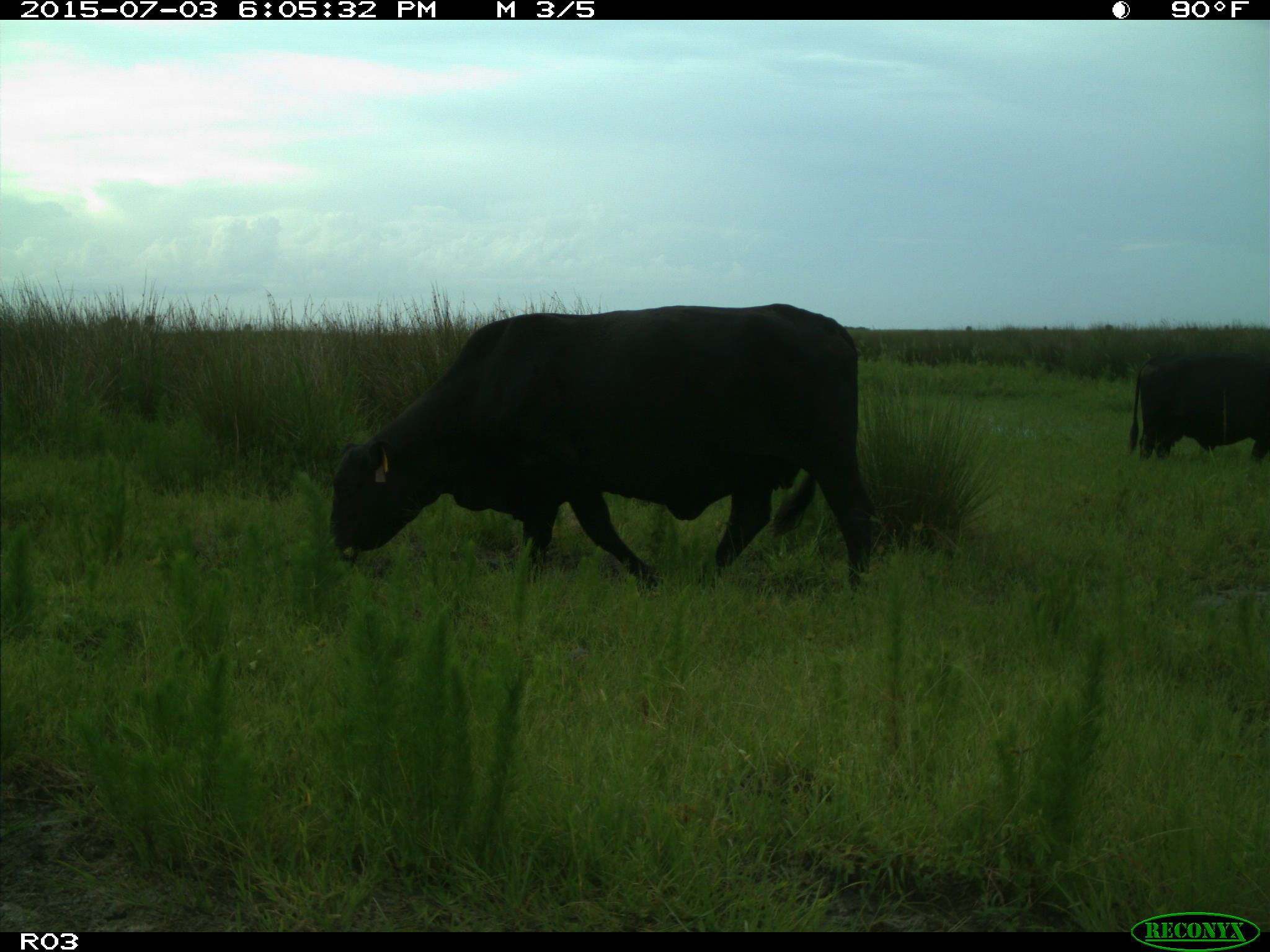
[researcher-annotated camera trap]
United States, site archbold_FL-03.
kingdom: Animalia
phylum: Chordata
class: Mammalia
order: Artiodactyla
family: Bovidae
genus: Bos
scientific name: Bos taurus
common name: domestic cow